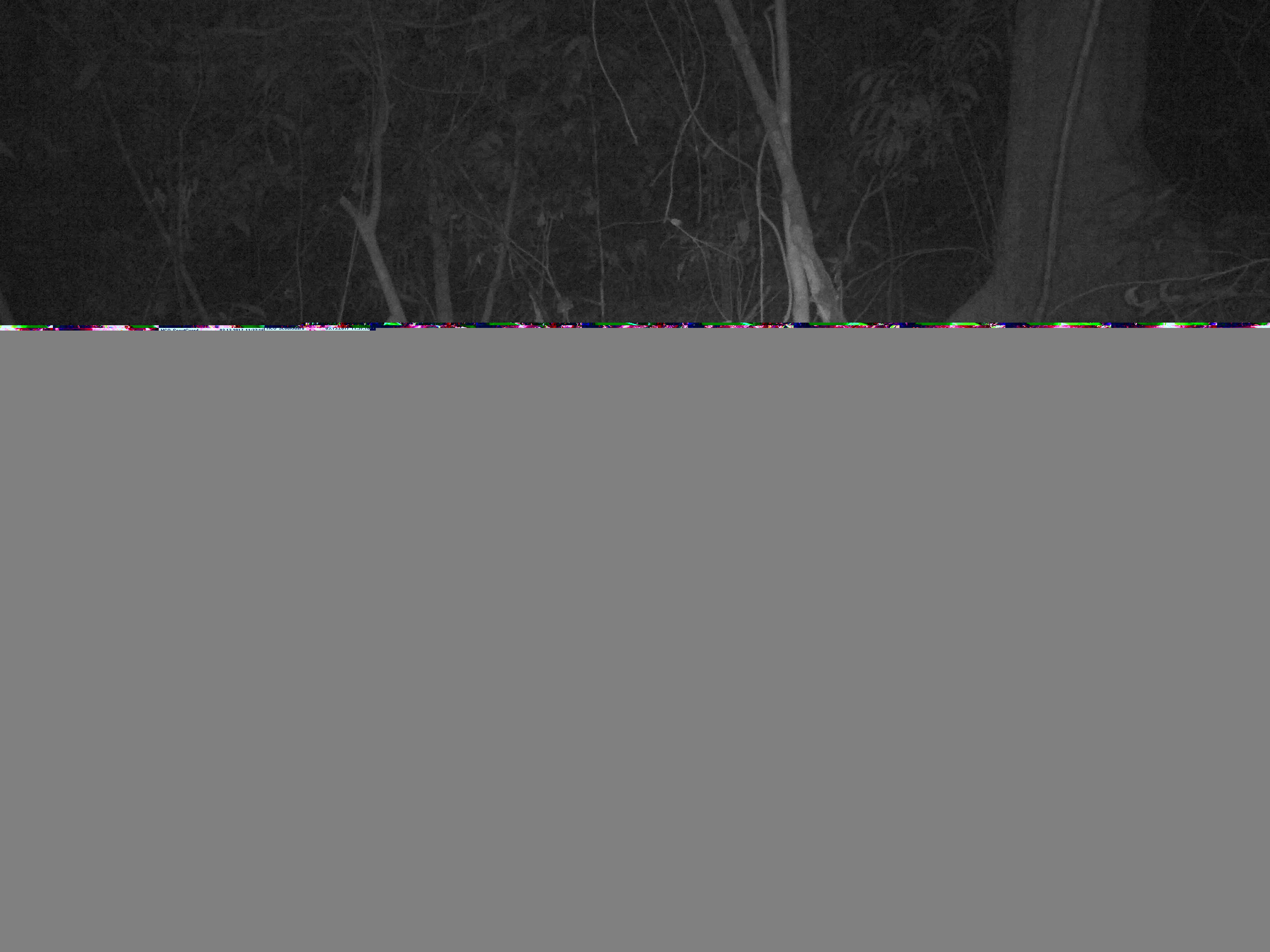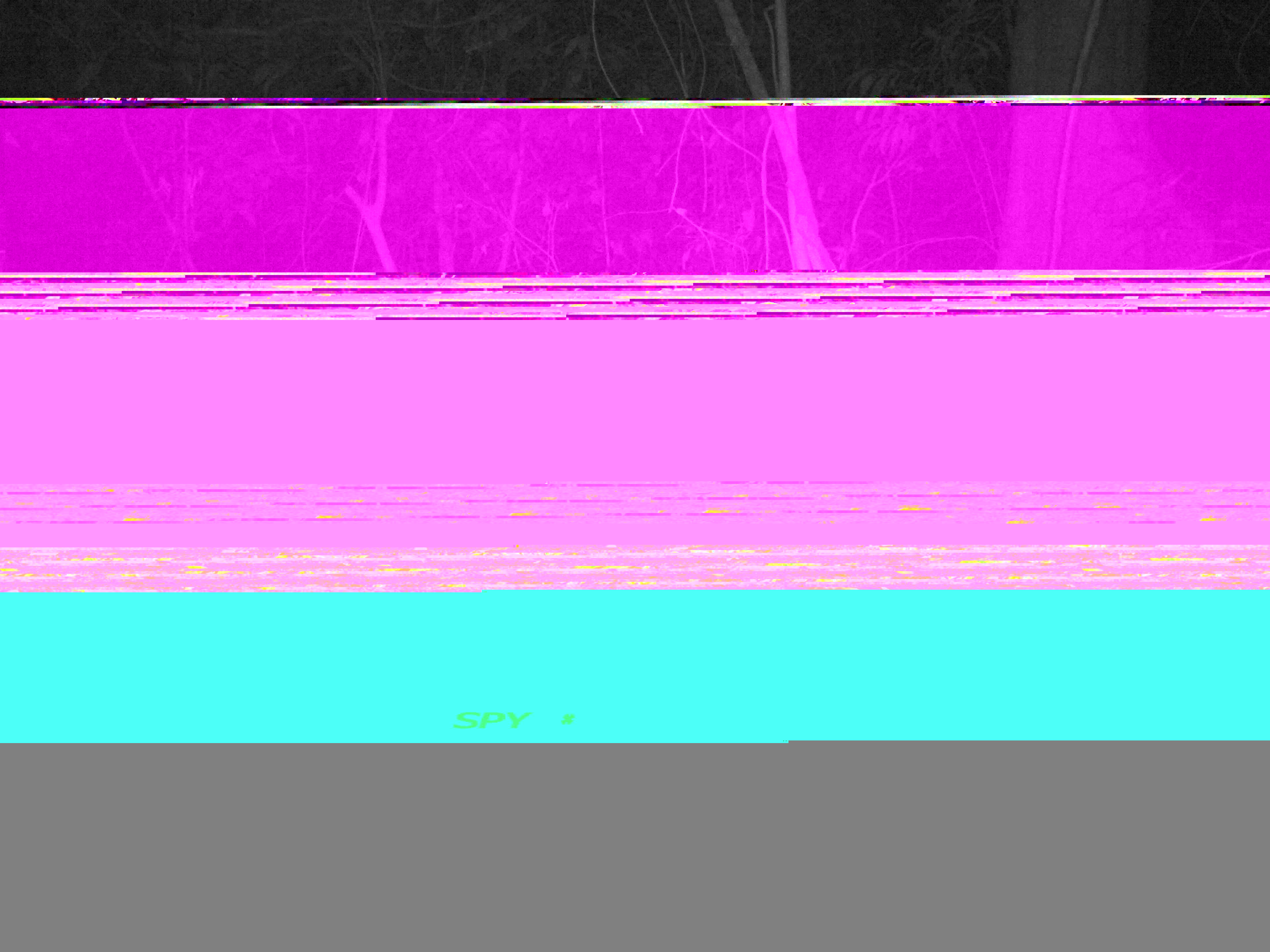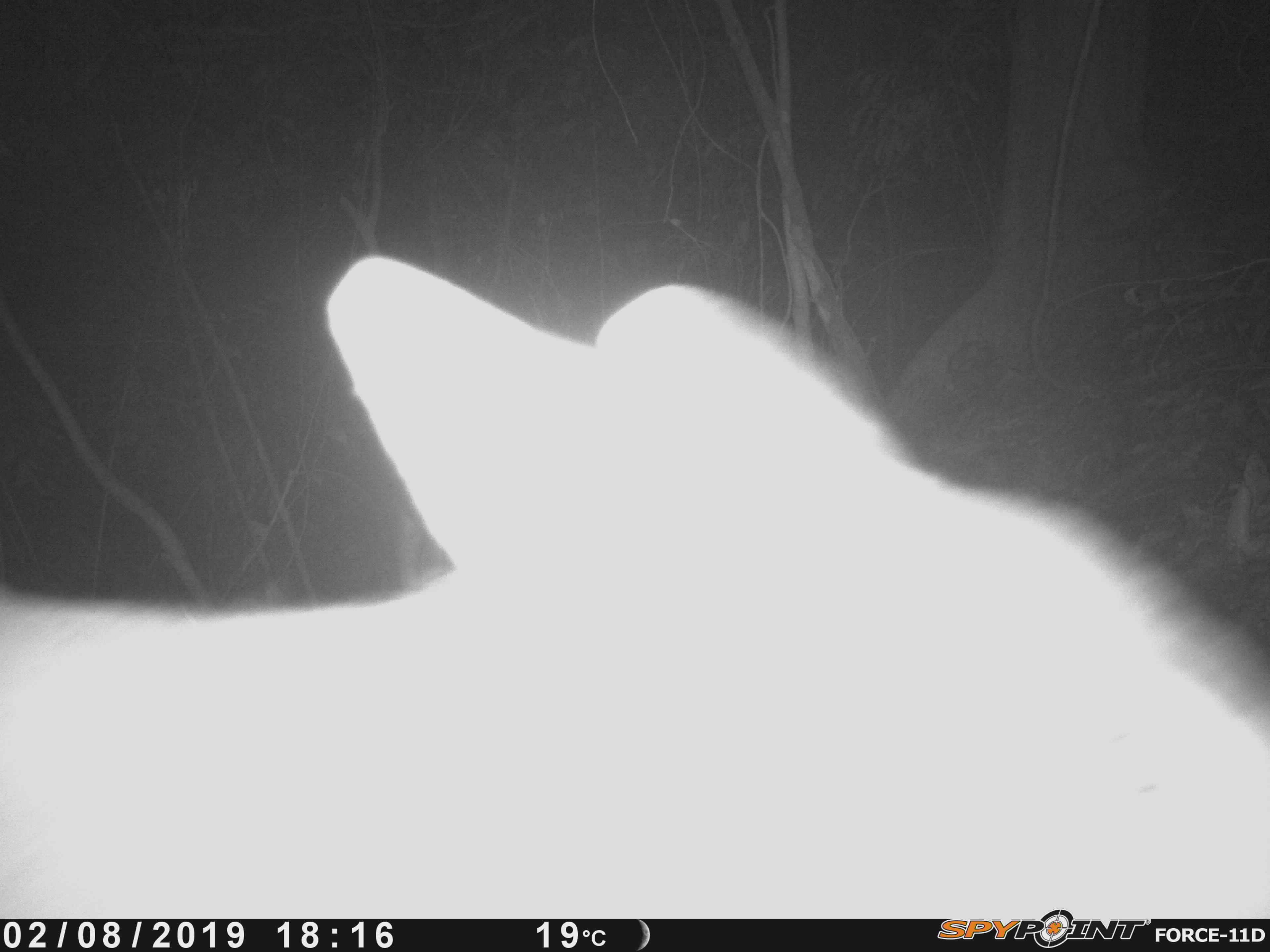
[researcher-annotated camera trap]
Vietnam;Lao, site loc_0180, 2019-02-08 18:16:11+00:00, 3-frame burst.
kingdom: Animalia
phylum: Chordata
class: Mammalia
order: Artiodactyla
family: Cervidae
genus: Rusa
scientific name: Rusa unicolor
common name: sambar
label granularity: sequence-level